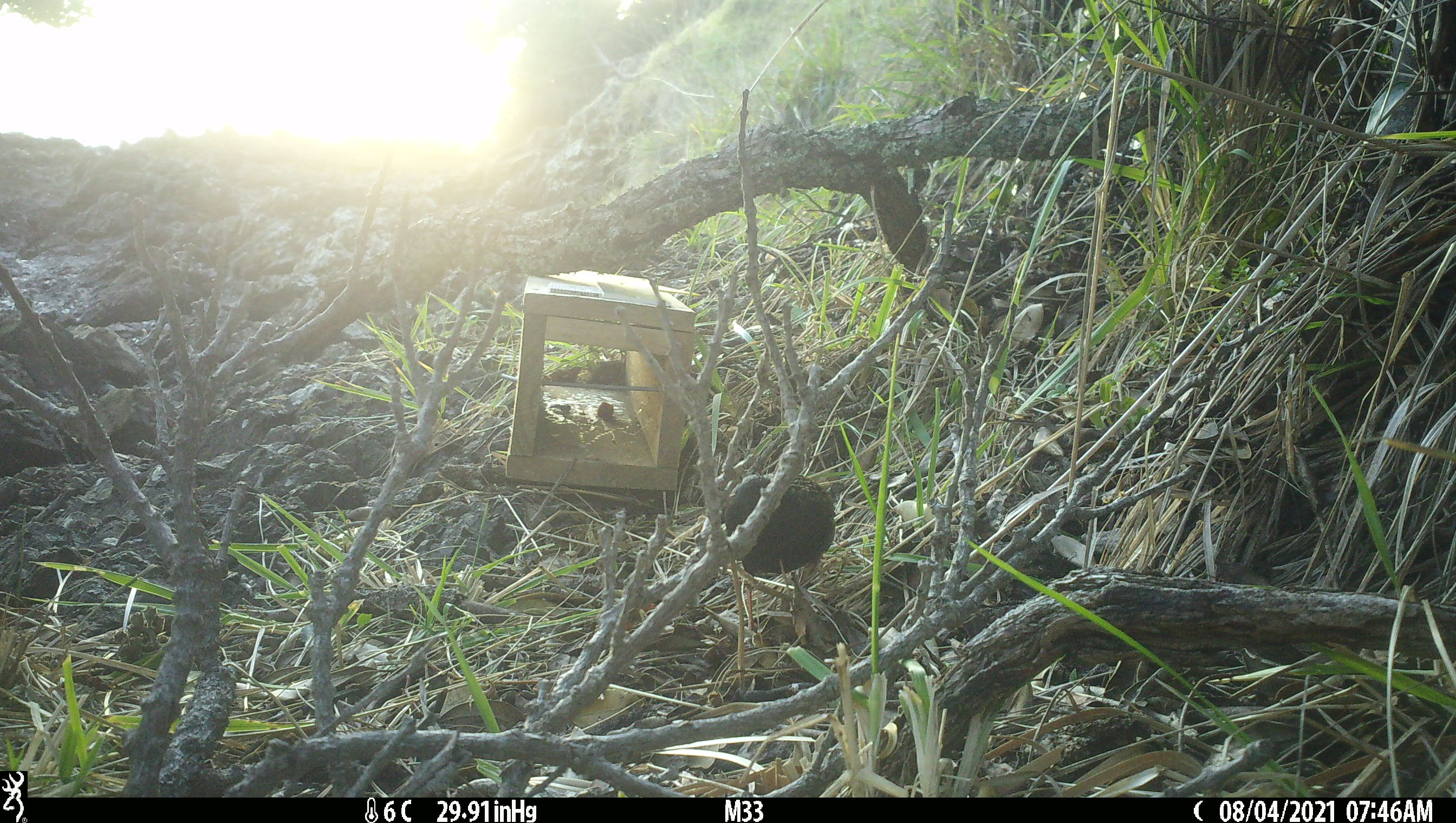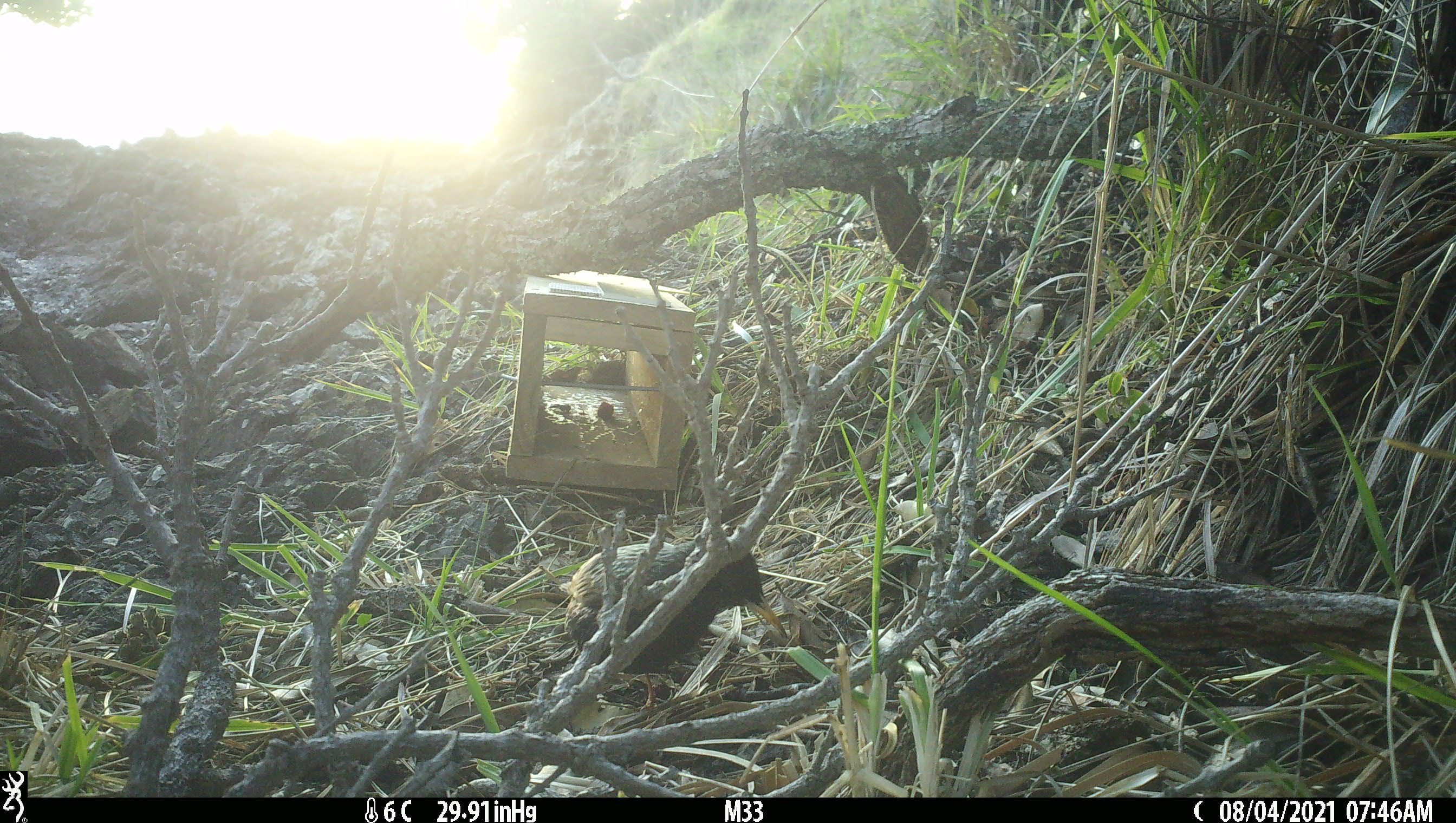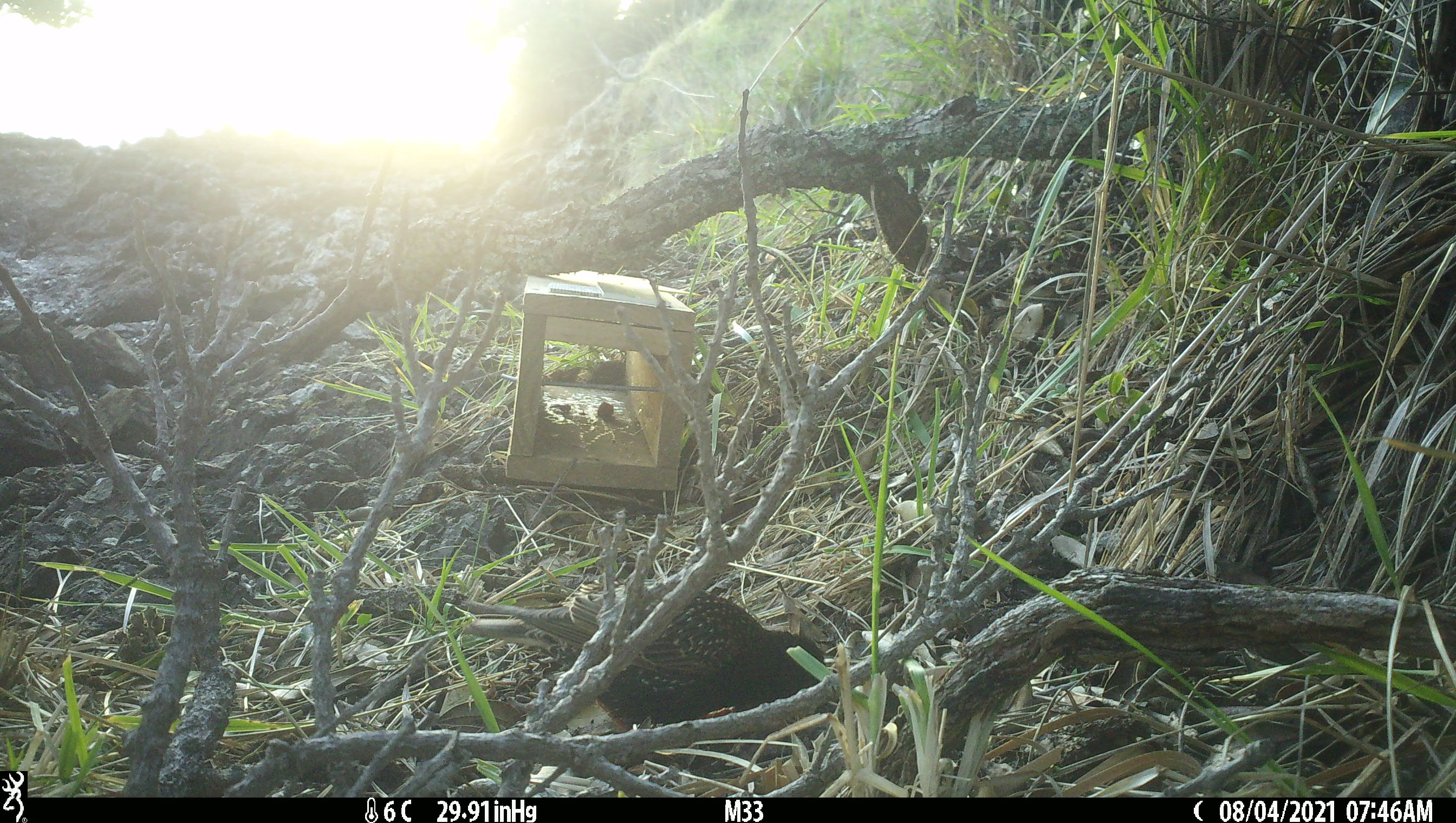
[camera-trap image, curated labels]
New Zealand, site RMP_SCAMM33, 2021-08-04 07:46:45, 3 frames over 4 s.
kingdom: Animalia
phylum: Chordata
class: Aves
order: Passeriformes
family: Sturnidae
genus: Sturnus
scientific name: Sturnus vulgaris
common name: european starling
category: starling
Starling (european starling) (Sturnus vulgaris).